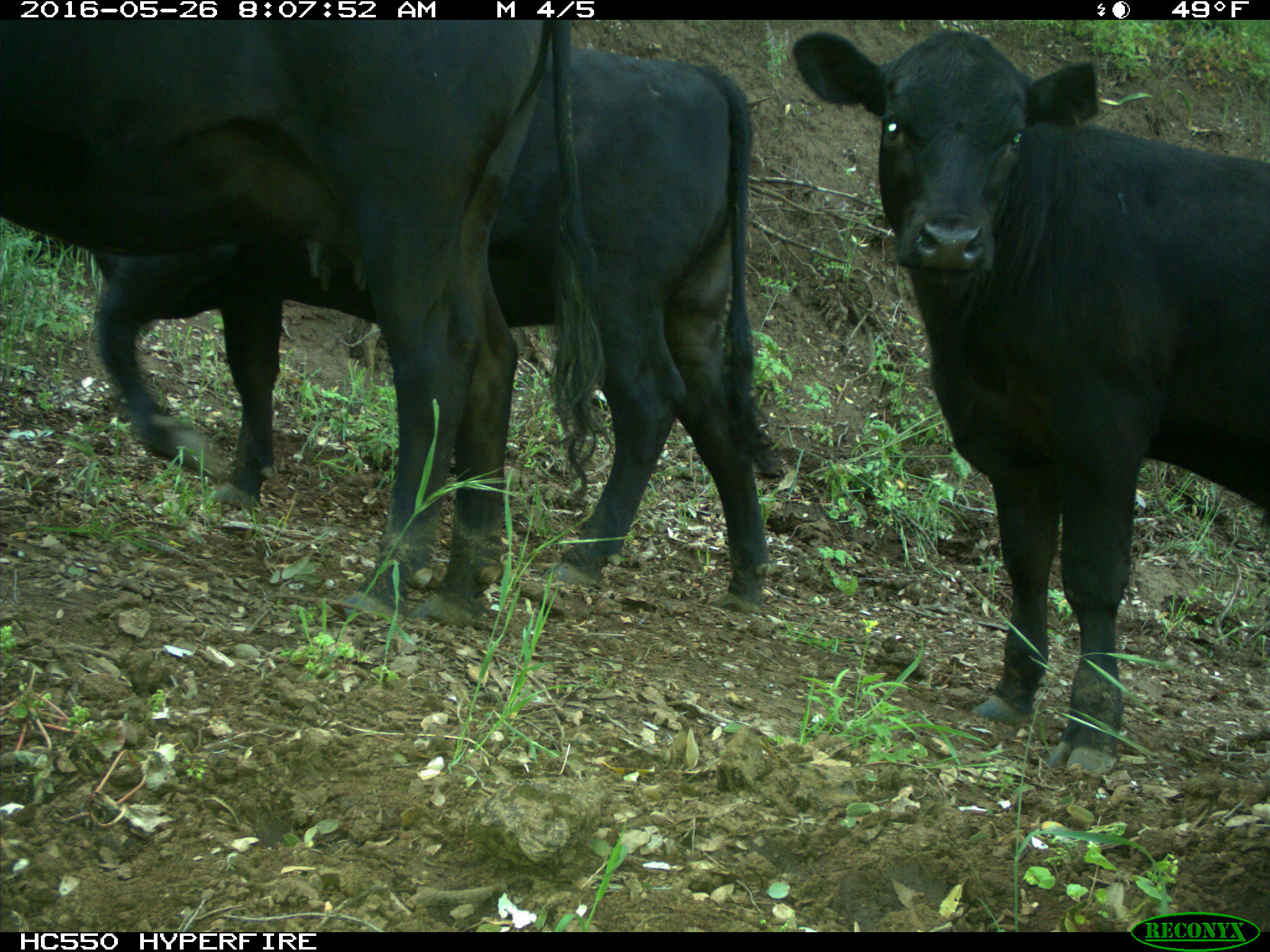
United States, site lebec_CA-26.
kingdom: Animalia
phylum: Chordata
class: Mammalia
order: Artiodactyla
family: Bovidae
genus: Bos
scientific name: Bos taurus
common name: domestic cow